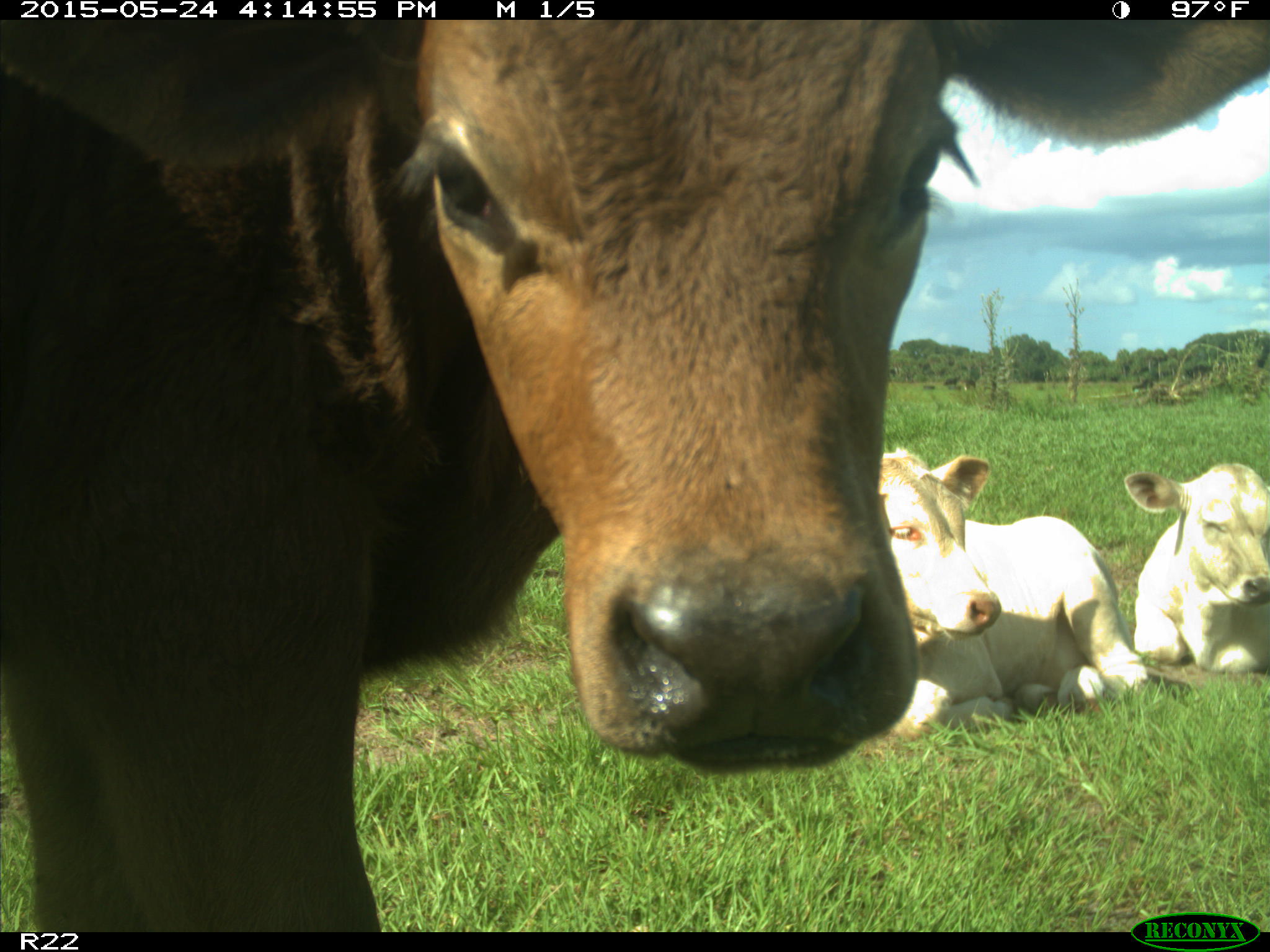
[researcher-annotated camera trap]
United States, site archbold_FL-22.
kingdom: Animalia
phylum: Chordata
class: Mammalia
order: Artiodactyla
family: Bovidae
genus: Bos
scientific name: Bos taurus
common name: domestic cow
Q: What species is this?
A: Bos taurus (domestic cow).